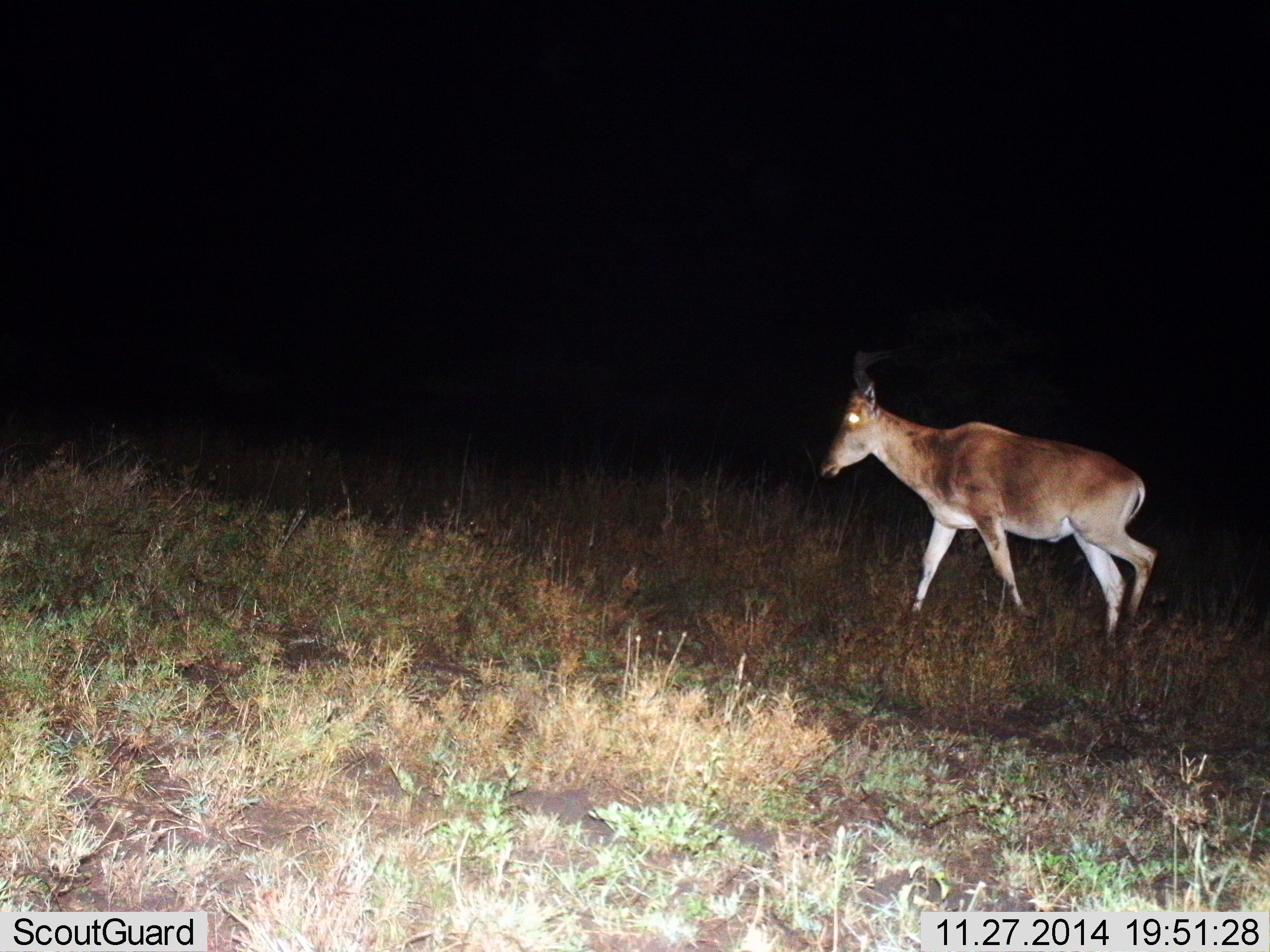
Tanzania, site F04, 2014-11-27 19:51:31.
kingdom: Animalia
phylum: Chordata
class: Mammalia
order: Artiodactyla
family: Bovidae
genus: Alcelaphus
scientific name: Alcelaphus buselaphus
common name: hartebeest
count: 1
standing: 8%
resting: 0%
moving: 92%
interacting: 0%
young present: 0%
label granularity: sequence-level